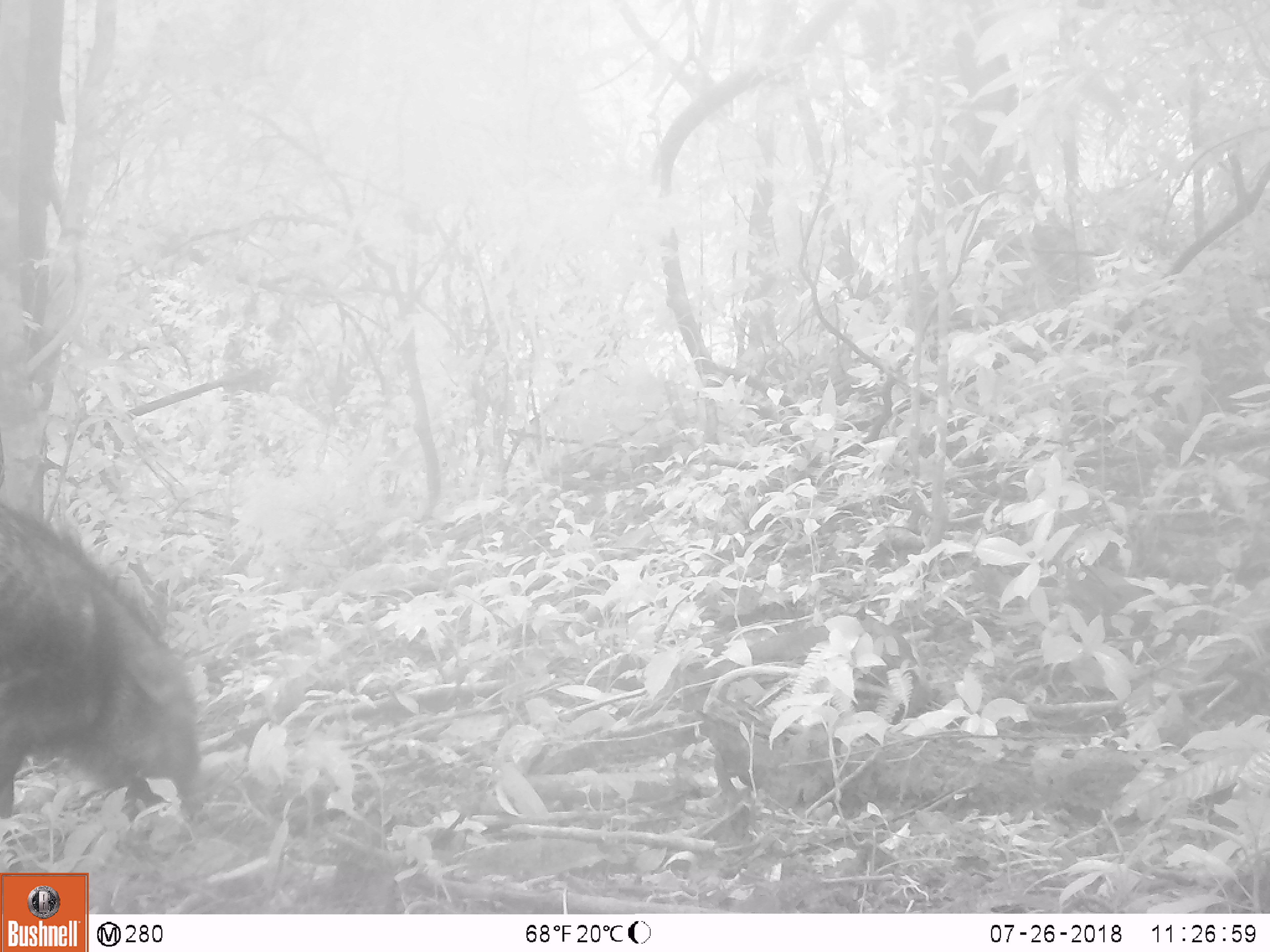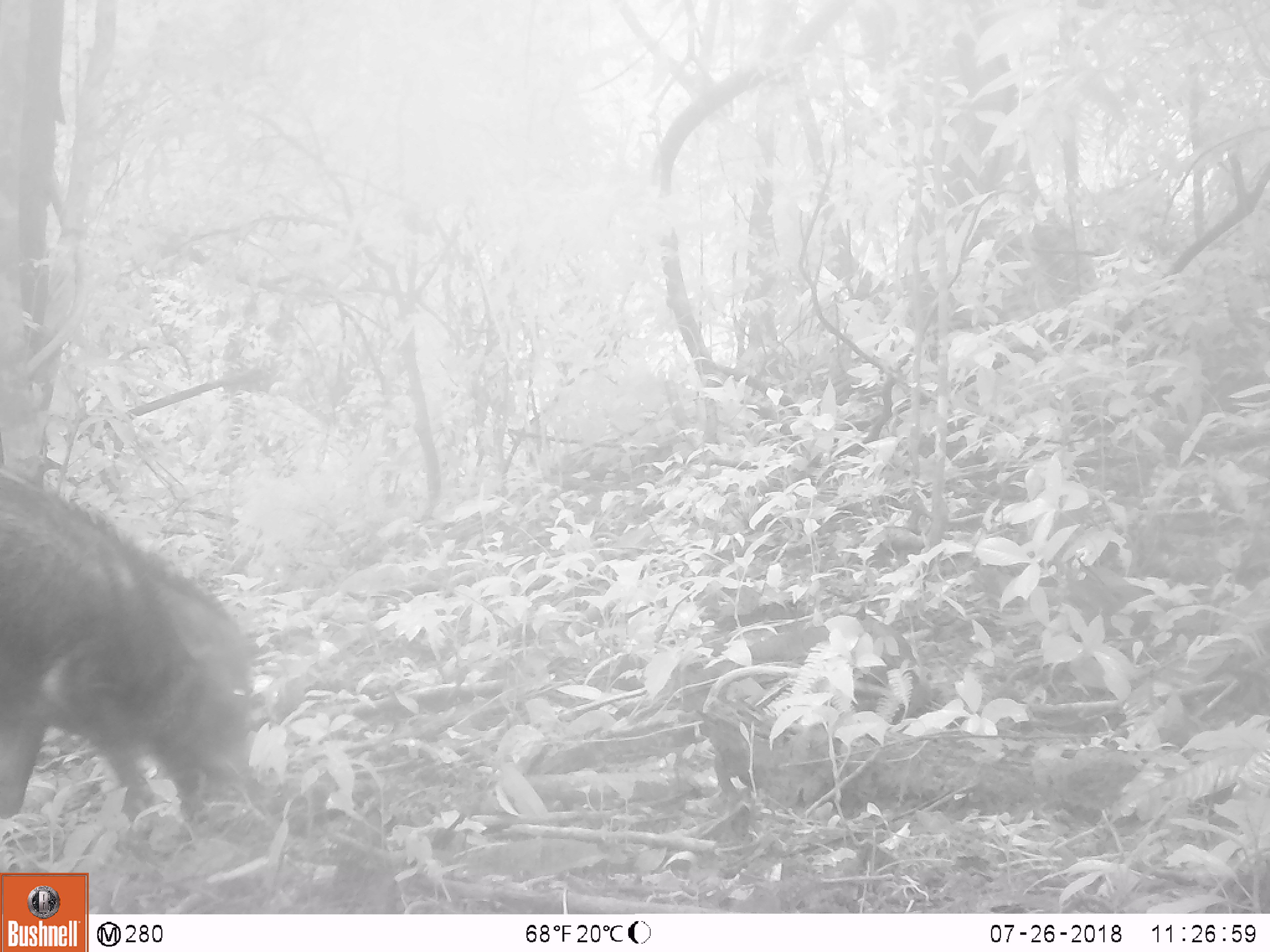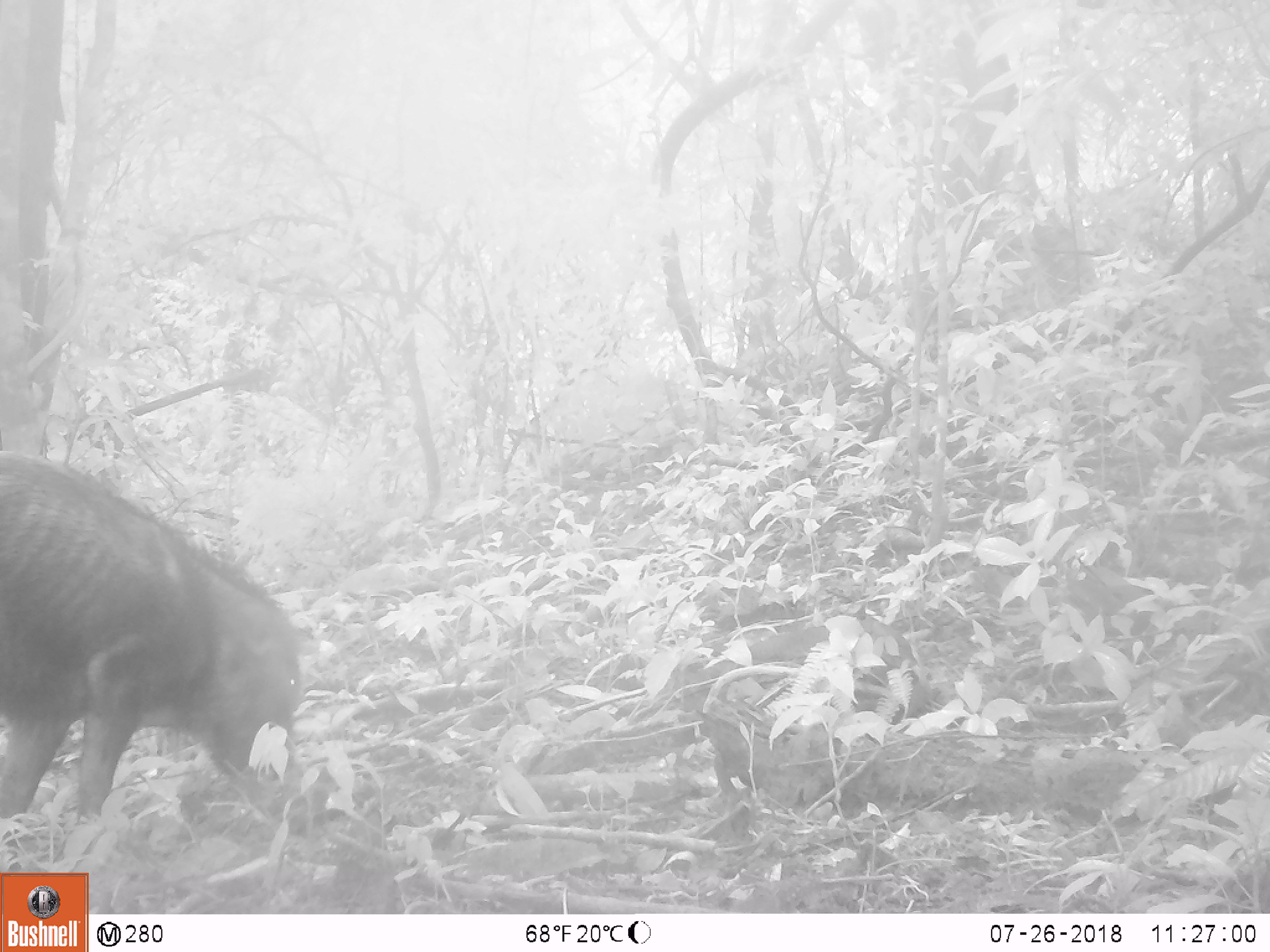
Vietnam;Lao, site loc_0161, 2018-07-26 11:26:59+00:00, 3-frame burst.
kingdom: Animalia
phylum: Chordata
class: Mammalia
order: Artiodactyla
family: Suidae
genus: Sus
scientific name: Sus scrofa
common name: eurasian wild pig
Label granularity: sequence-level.